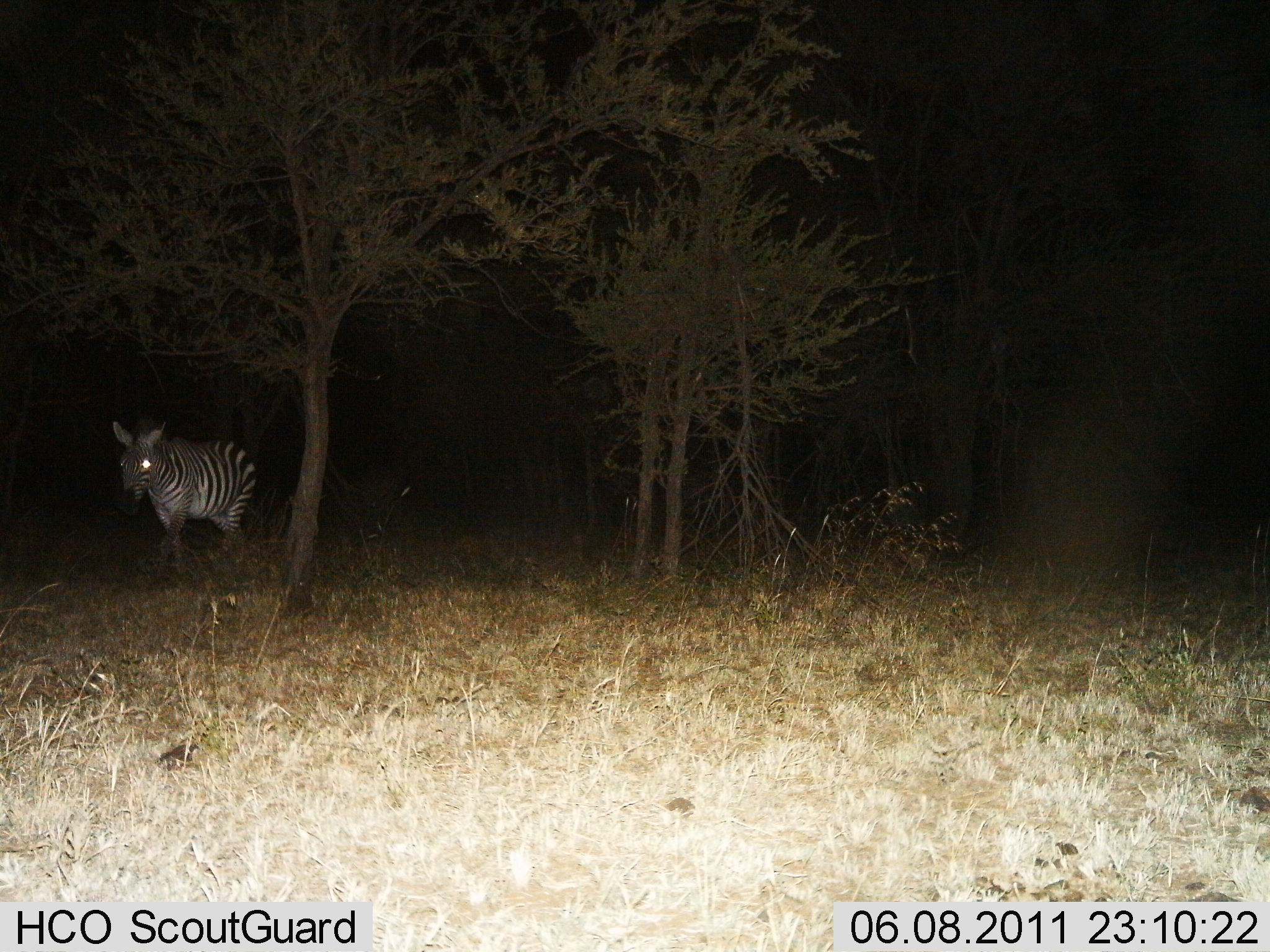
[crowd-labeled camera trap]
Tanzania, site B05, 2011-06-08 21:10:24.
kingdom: Animalia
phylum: Chordata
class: Mammalia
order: Perissodactyla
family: Equidae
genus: Equus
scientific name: Equus quagga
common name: plains zebra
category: zebra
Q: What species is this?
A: Zebra (plains zebra) (Equus quagga).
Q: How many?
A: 1.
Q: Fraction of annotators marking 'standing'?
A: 64%.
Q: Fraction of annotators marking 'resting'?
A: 0%.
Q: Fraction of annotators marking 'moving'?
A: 36%.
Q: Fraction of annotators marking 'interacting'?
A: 0%.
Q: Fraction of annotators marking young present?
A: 0%.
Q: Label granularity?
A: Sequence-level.